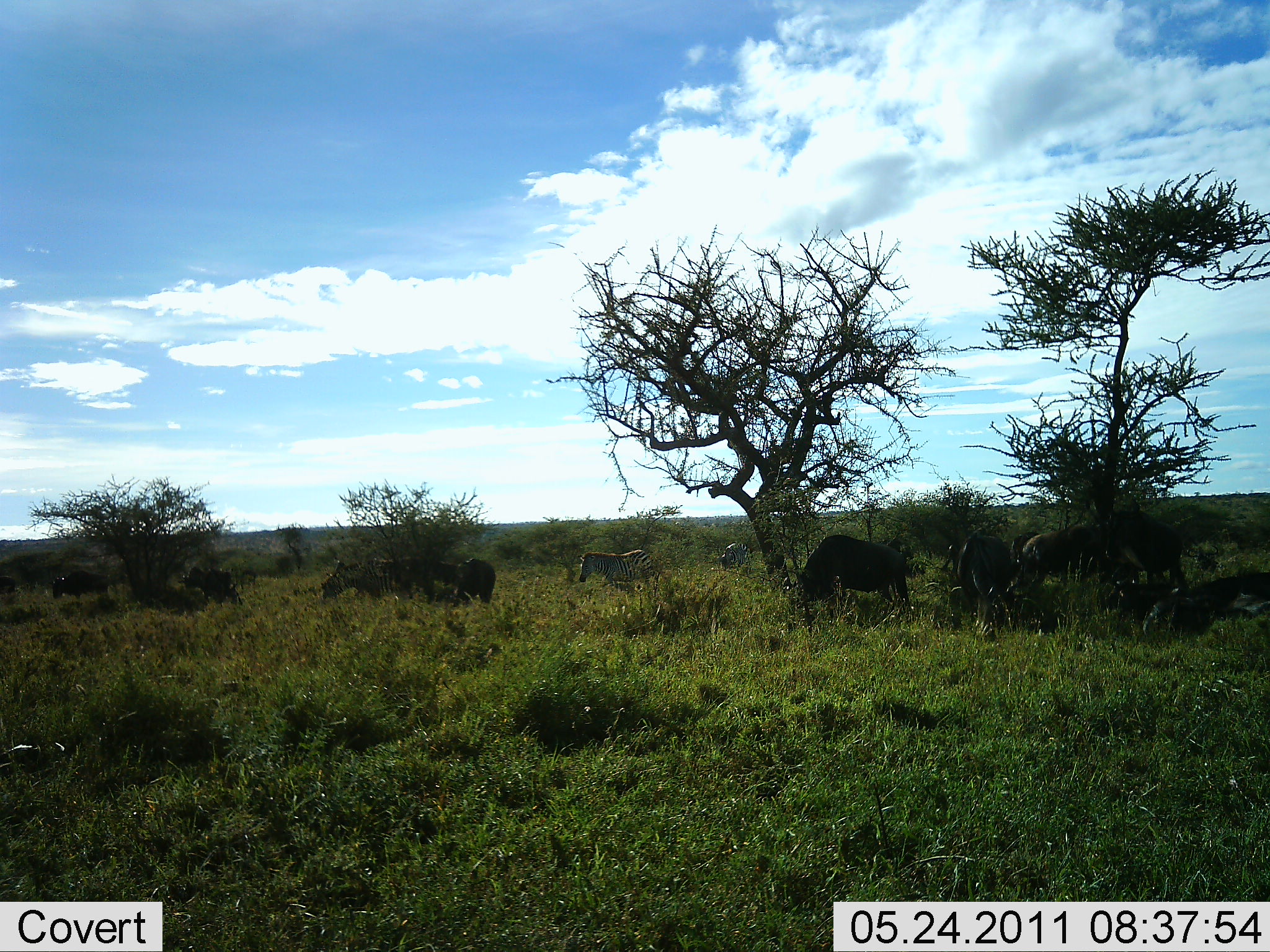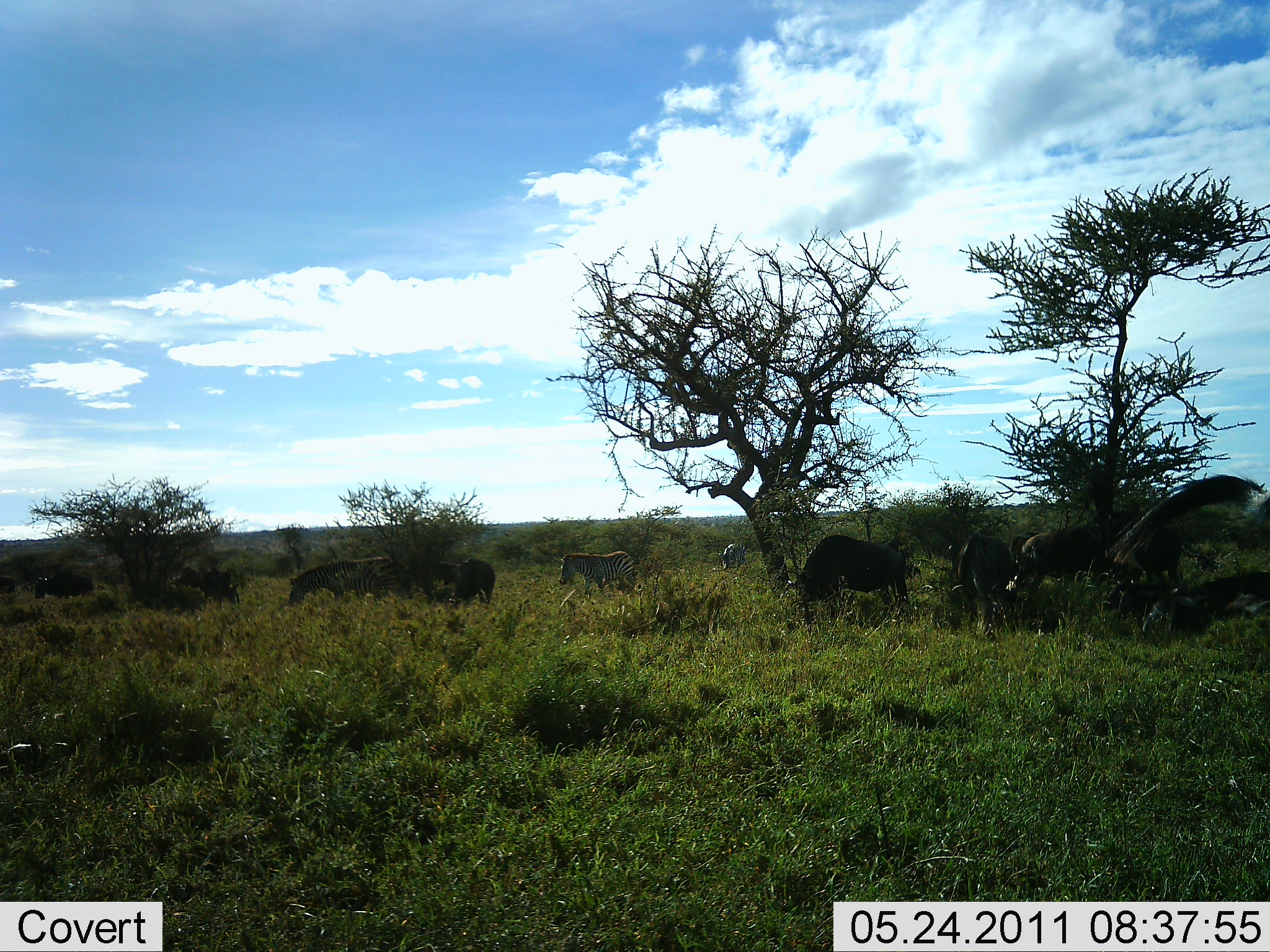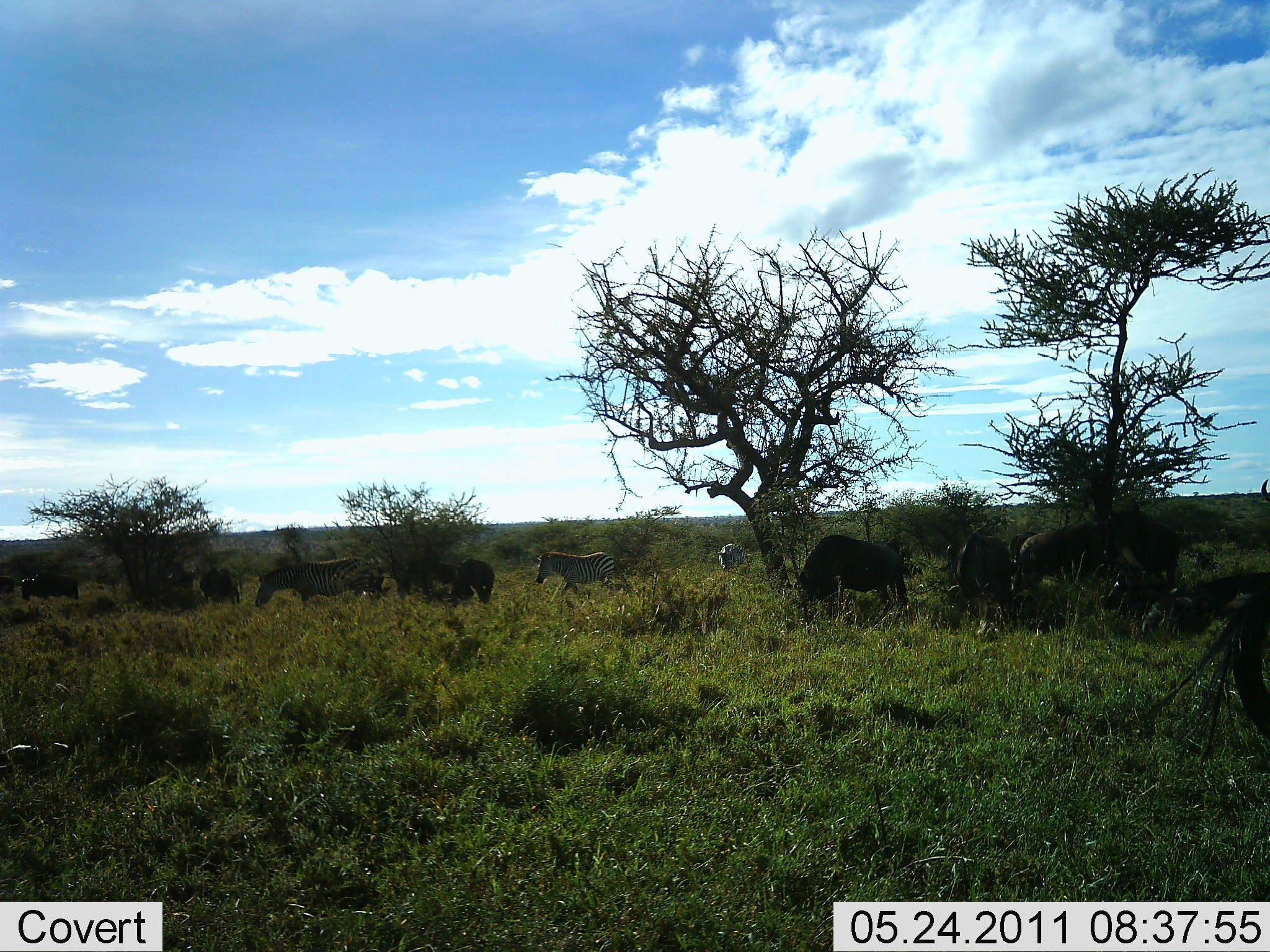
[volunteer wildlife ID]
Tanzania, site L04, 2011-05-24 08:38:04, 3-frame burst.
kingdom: Animalia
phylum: Chordata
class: Mammalia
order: Artiodactyla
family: Bovidae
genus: Connochaetes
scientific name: Connochaetes taurinus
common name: blue wildebeest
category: wildebeest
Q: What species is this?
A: Wildebeest (blue wildebeest) (Connochaetes taurinus).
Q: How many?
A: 6.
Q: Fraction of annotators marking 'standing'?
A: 45%.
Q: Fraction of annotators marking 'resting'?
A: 0%.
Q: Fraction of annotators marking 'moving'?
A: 73%.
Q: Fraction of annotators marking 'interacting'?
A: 0%.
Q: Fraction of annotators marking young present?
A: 0%.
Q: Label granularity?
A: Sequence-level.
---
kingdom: Animalia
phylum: Chordata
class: Mammalia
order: Perissodactyla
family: Equidae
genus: Equus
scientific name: Equus quagga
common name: plains zebra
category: zebra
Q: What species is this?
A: Zebra (plains zebra) (Equus quagga).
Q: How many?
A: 3.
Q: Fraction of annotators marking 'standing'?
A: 17%.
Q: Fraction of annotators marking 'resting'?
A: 0%.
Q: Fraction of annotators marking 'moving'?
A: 67%.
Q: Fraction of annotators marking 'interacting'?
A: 0%.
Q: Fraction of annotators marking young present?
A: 8%.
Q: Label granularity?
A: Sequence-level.